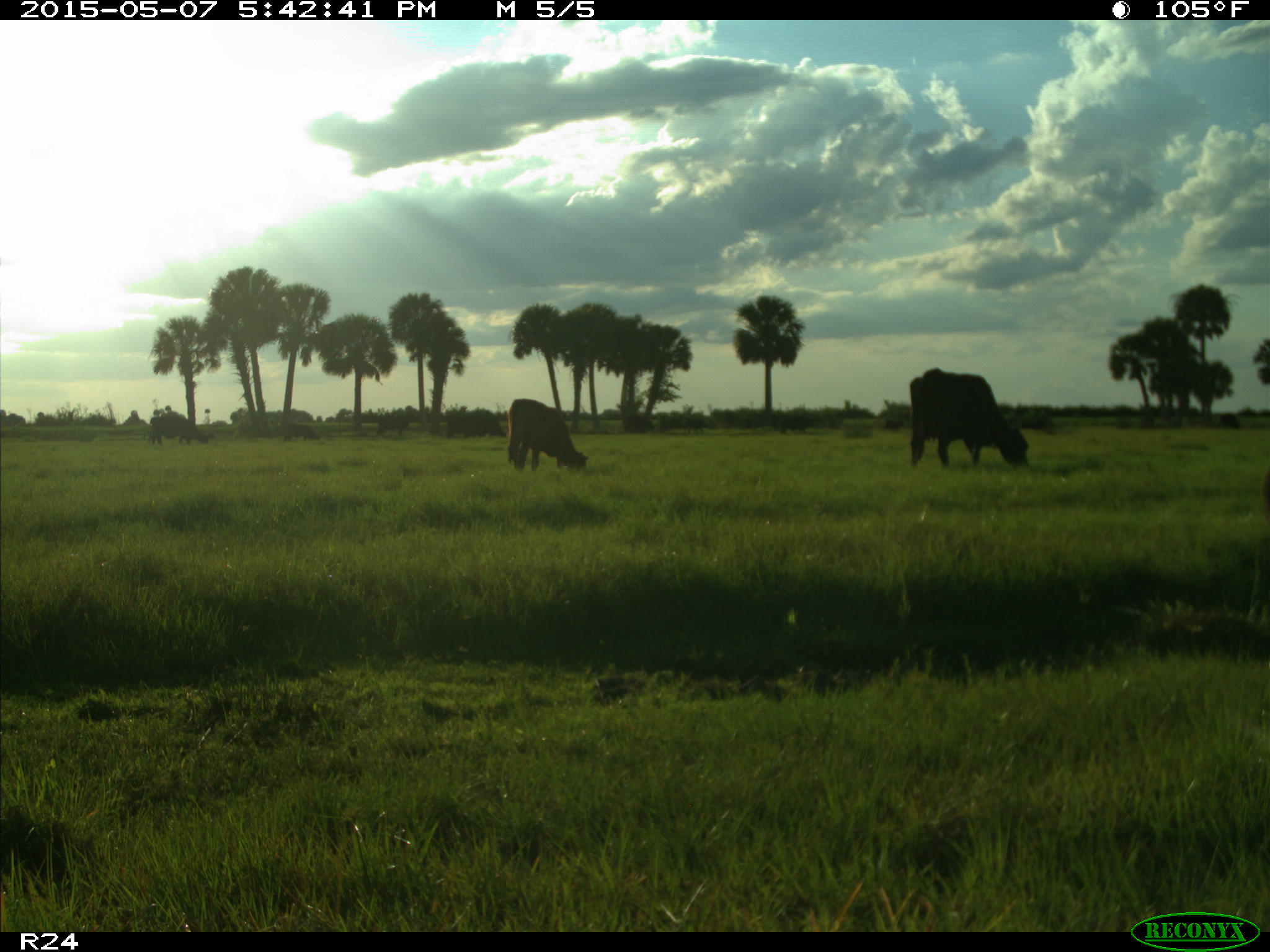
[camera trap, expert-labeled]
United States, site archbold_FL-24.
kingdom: Animalia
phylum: Chordata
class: Mammalia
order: Artiodactyla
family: Bovidae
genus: Bos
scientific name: Bos taurus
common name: domestic cow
Bos taurus (domestic cow).